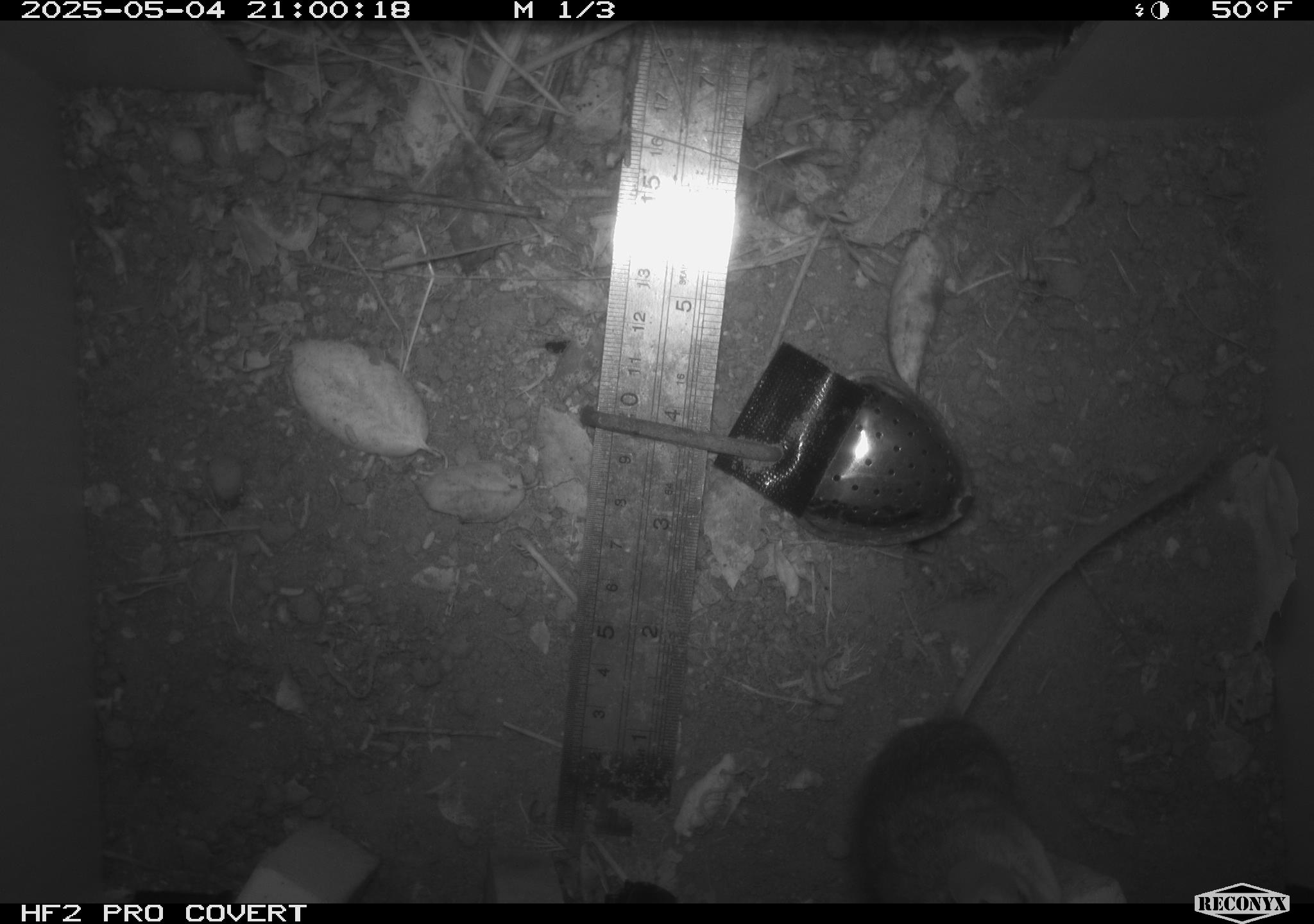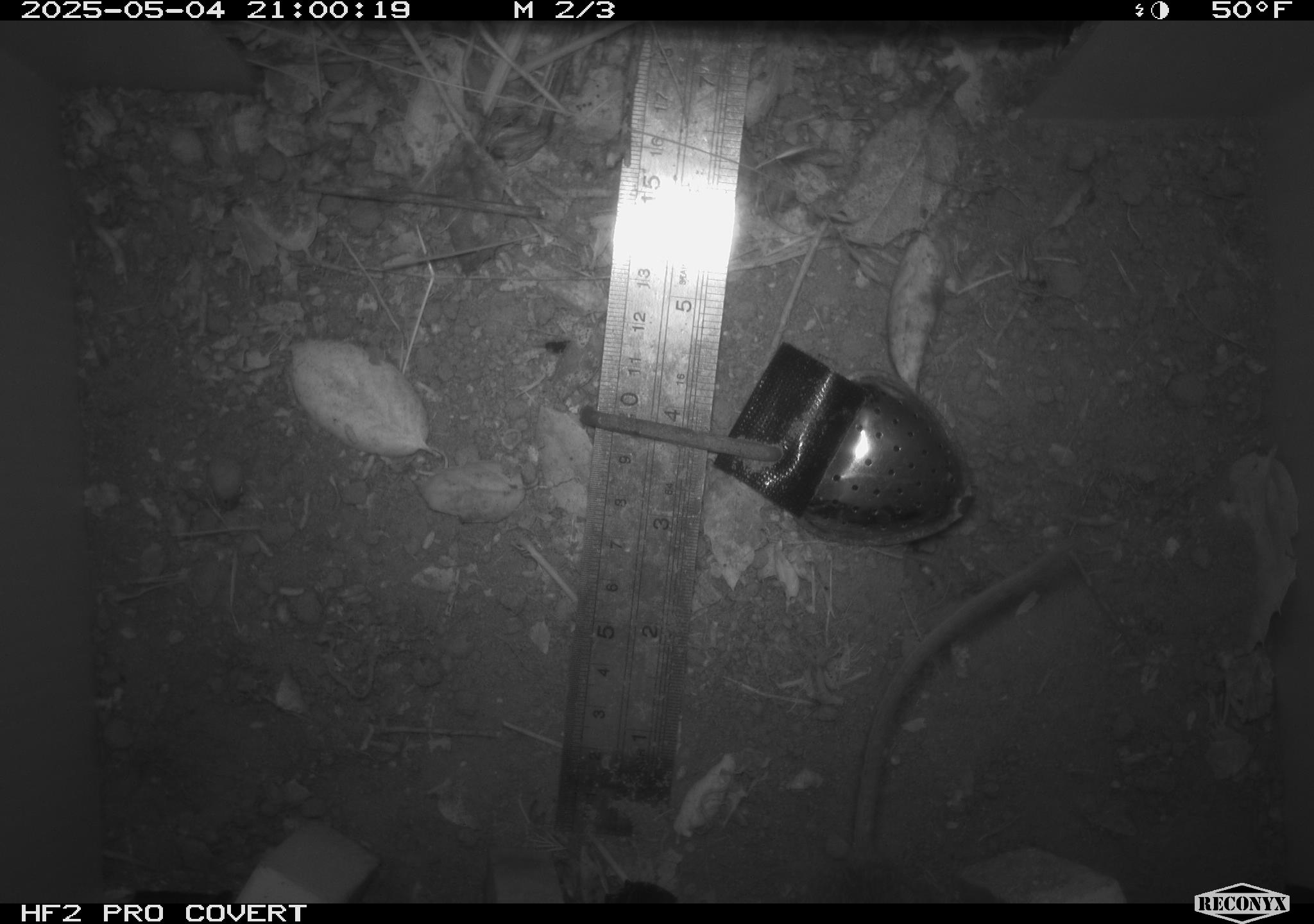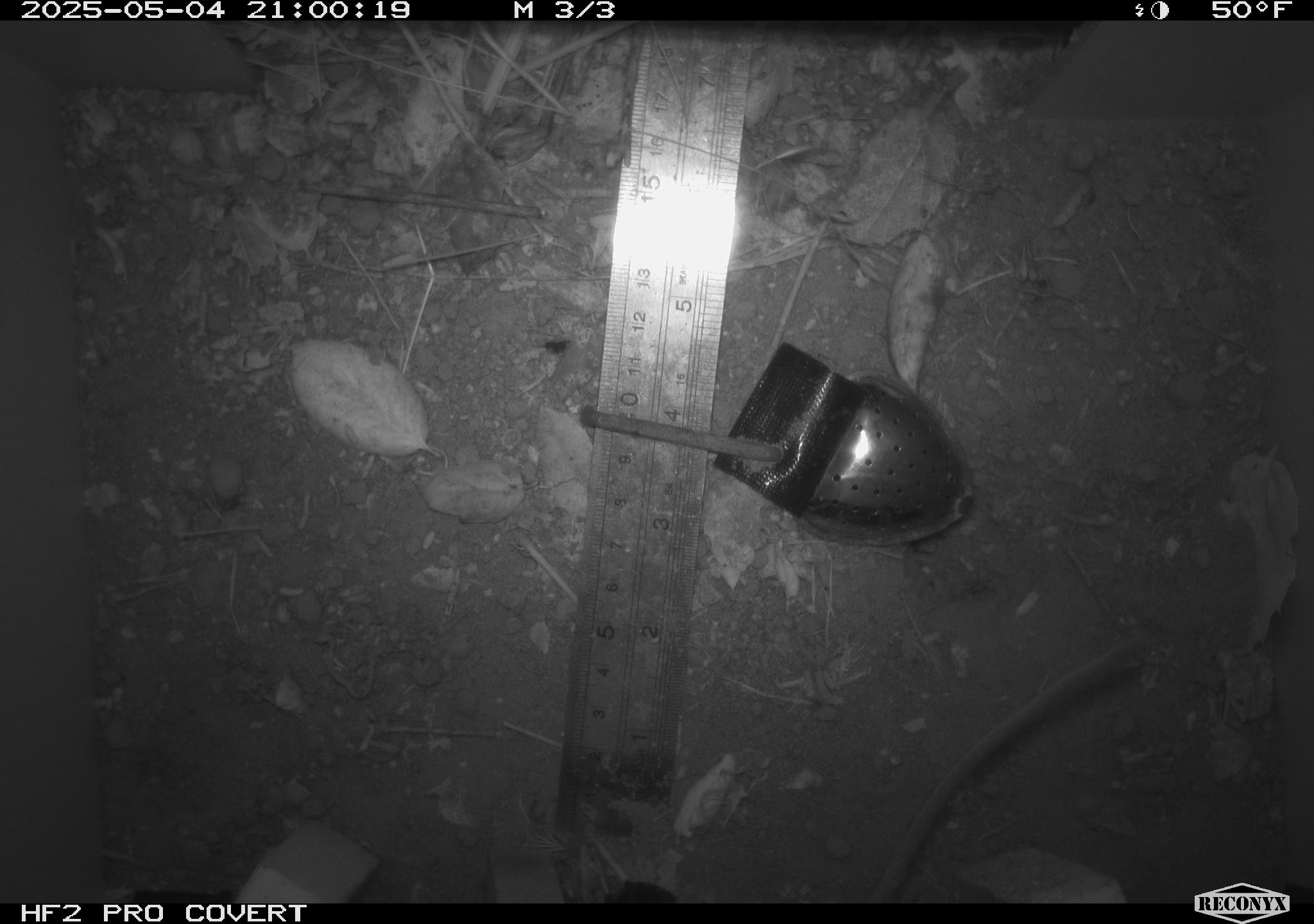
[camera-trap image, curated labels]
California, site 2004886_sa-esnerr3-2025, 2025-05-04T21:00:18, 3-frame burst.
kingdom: Animalia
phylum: Chordata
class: Mammalia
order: Rodentia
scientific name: Rodentia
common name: rodent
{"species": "rodent (Rodentia)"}